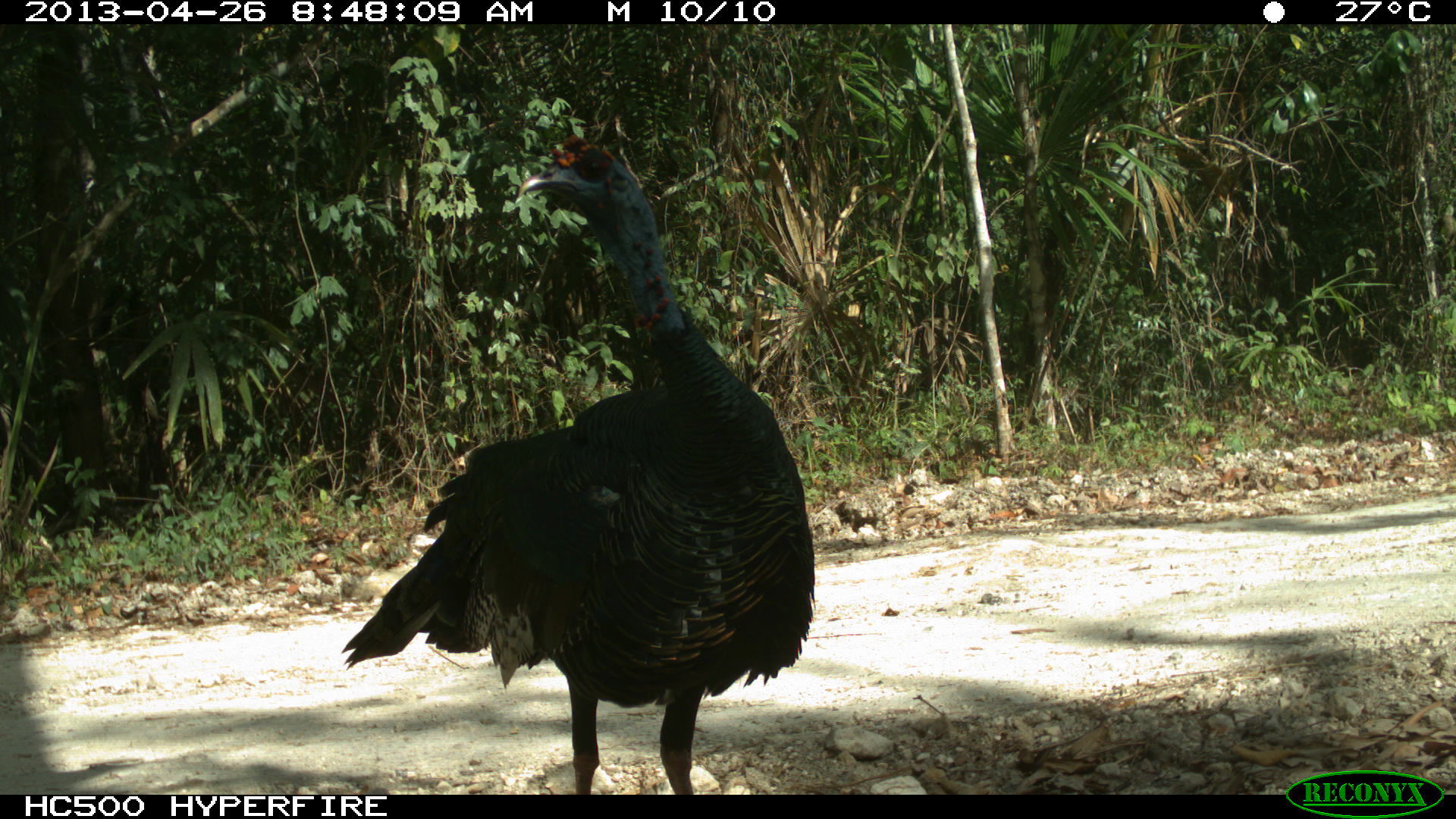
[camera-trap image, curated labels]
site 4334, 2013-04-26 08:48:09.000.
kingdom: Animalia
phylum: Chordata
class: Aves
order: Galliformes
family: Phasianidae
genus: Meleagris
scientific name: Meleagris ocellata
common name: ocellated turkey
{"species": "Meleagris ocellata (ocellated turkey)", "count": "1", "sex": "male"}